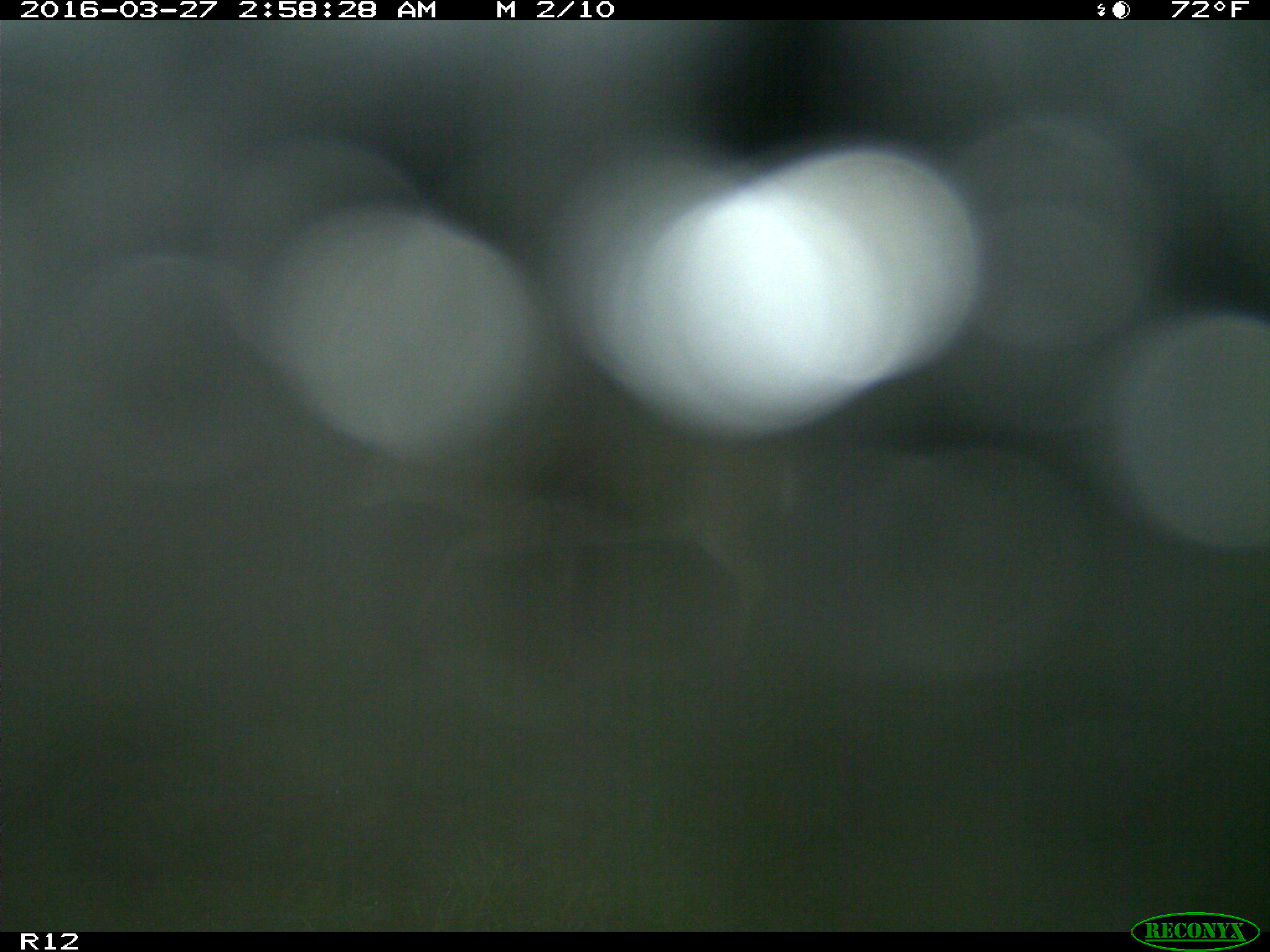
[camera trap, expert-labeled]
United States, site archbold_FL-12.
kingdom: Animalia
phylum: Chordata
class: Mammalia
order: Artiodactyla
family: Cervidae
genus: Odocoileus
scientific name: Odocoileus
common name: deer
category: unidentified deer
Unidentified deer (deer) (Odocoileus).